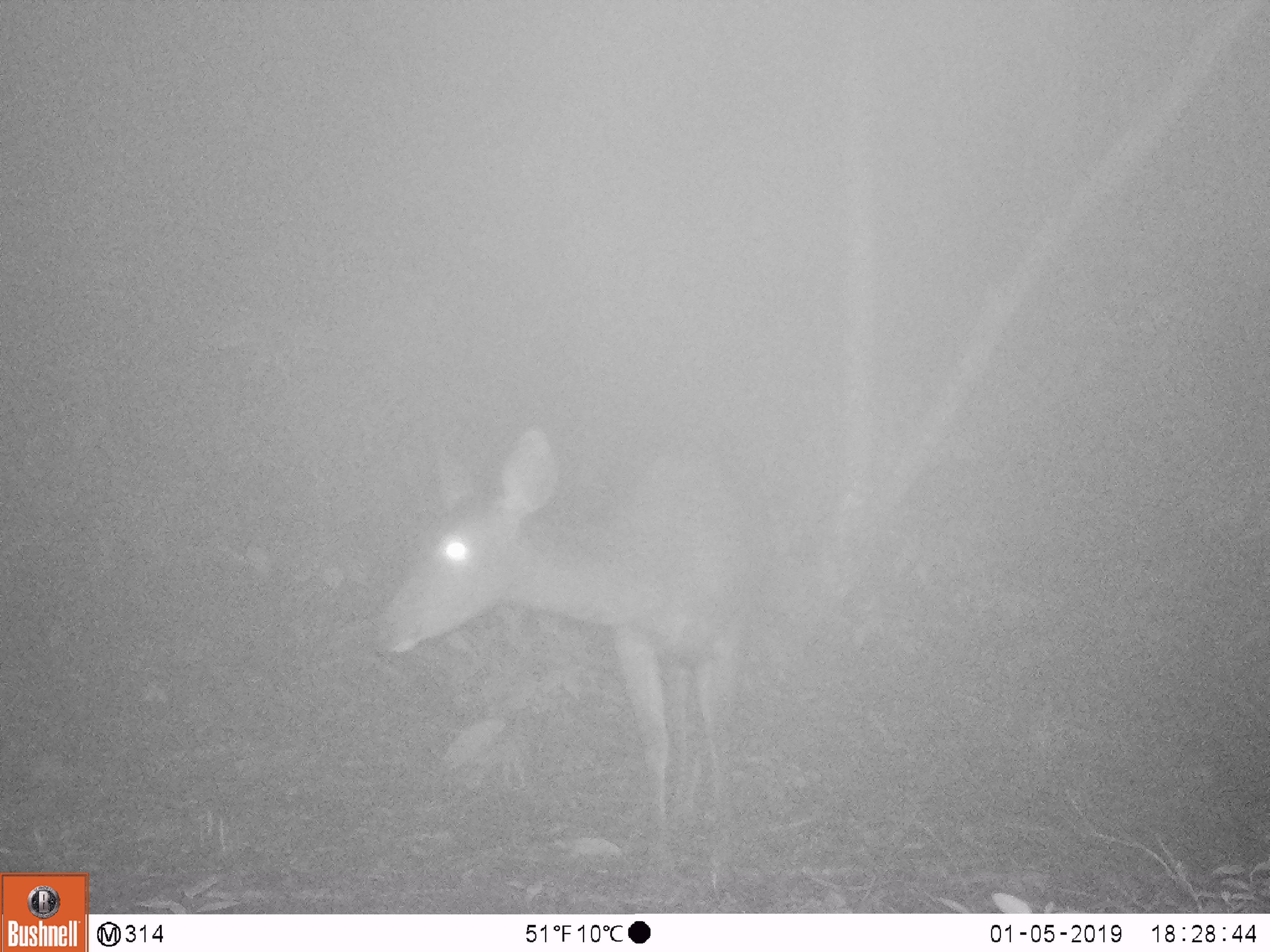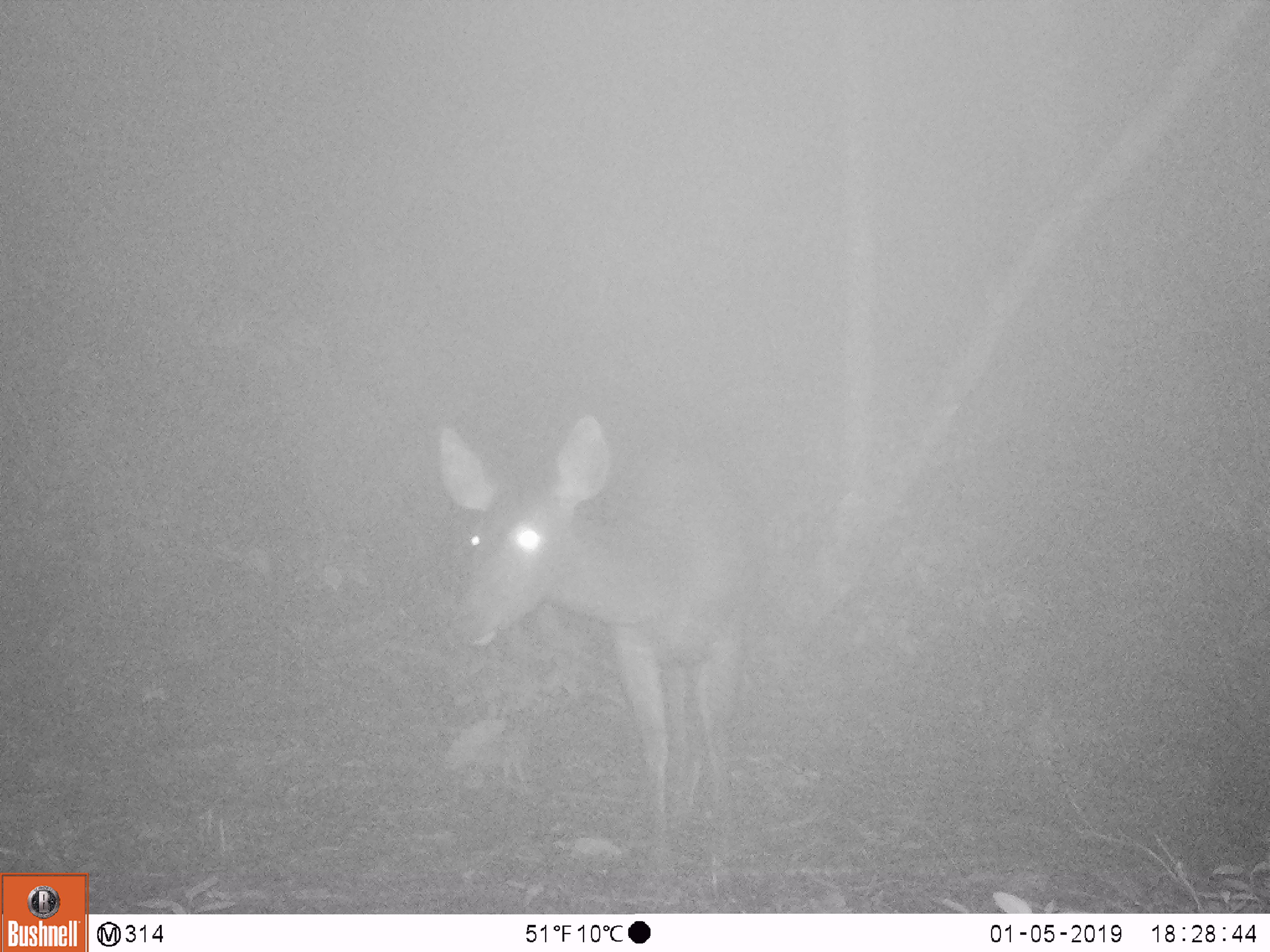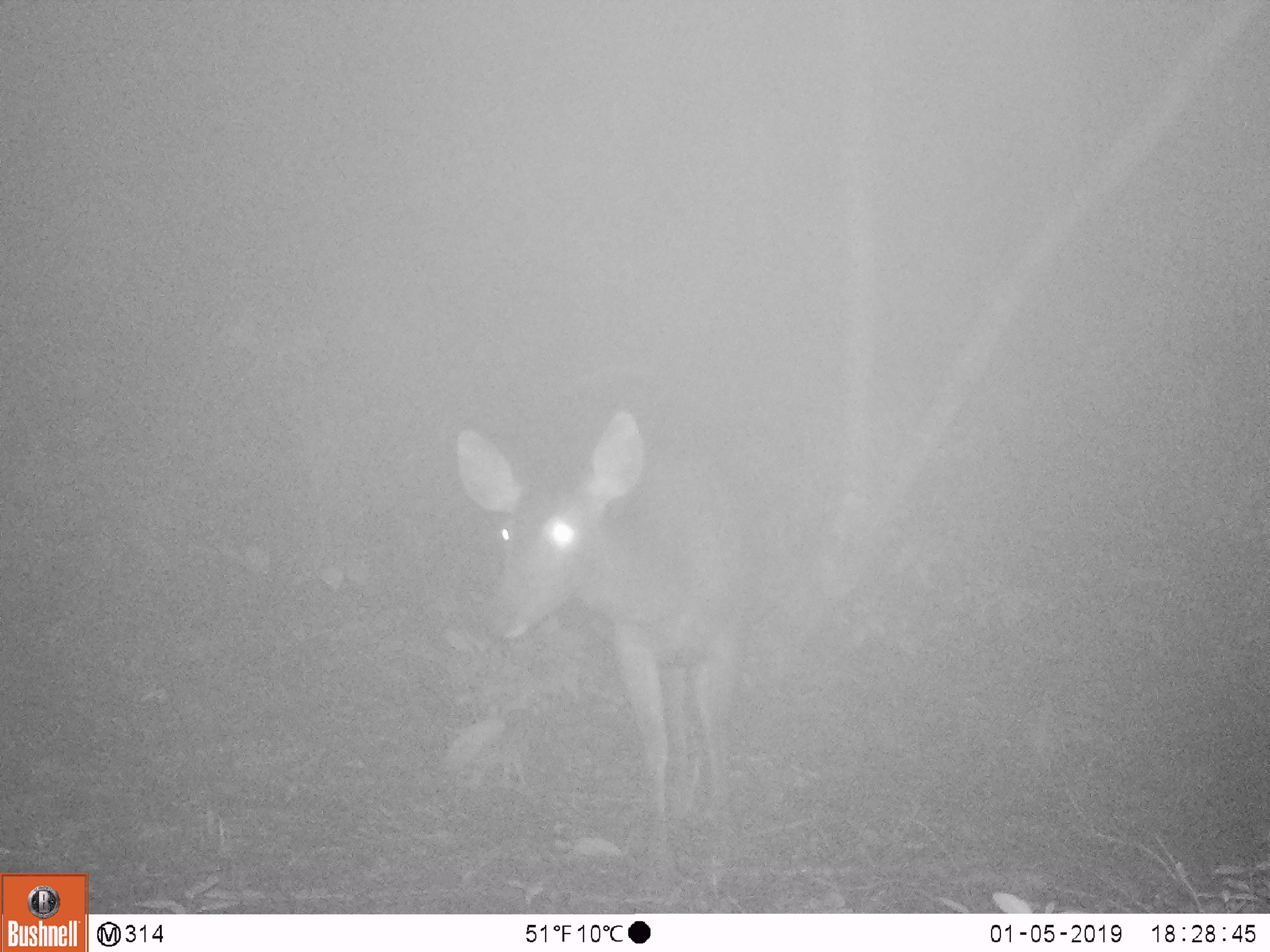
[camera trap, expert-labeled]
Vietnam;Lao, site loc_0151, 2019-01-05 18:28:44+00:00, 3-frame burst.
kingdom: Animalia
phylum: Chordata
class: Mammalia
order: Artiodactyla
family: Cervidae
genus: Rusa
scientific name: Rusa unicolor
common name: sambar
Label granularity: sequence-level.